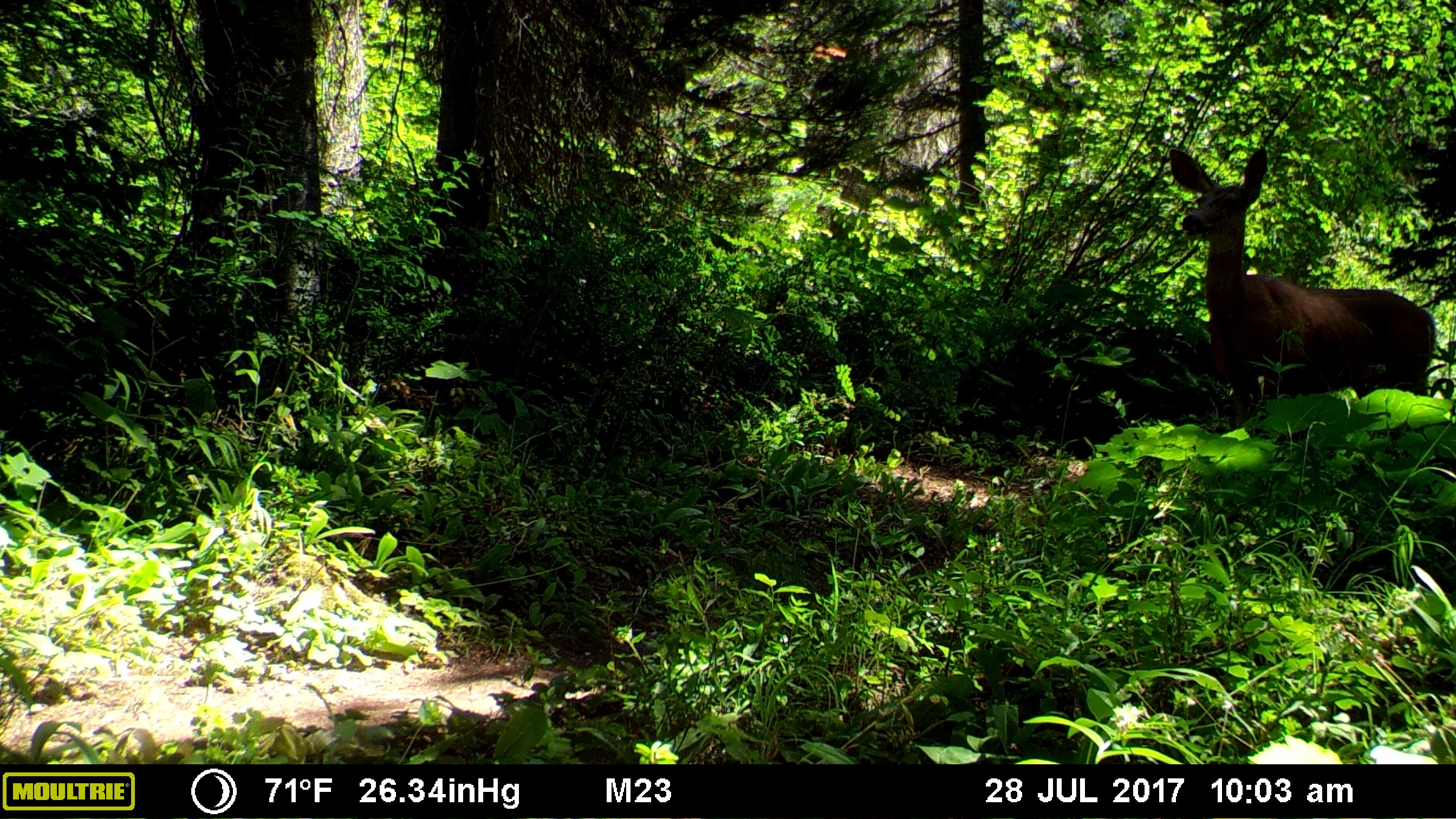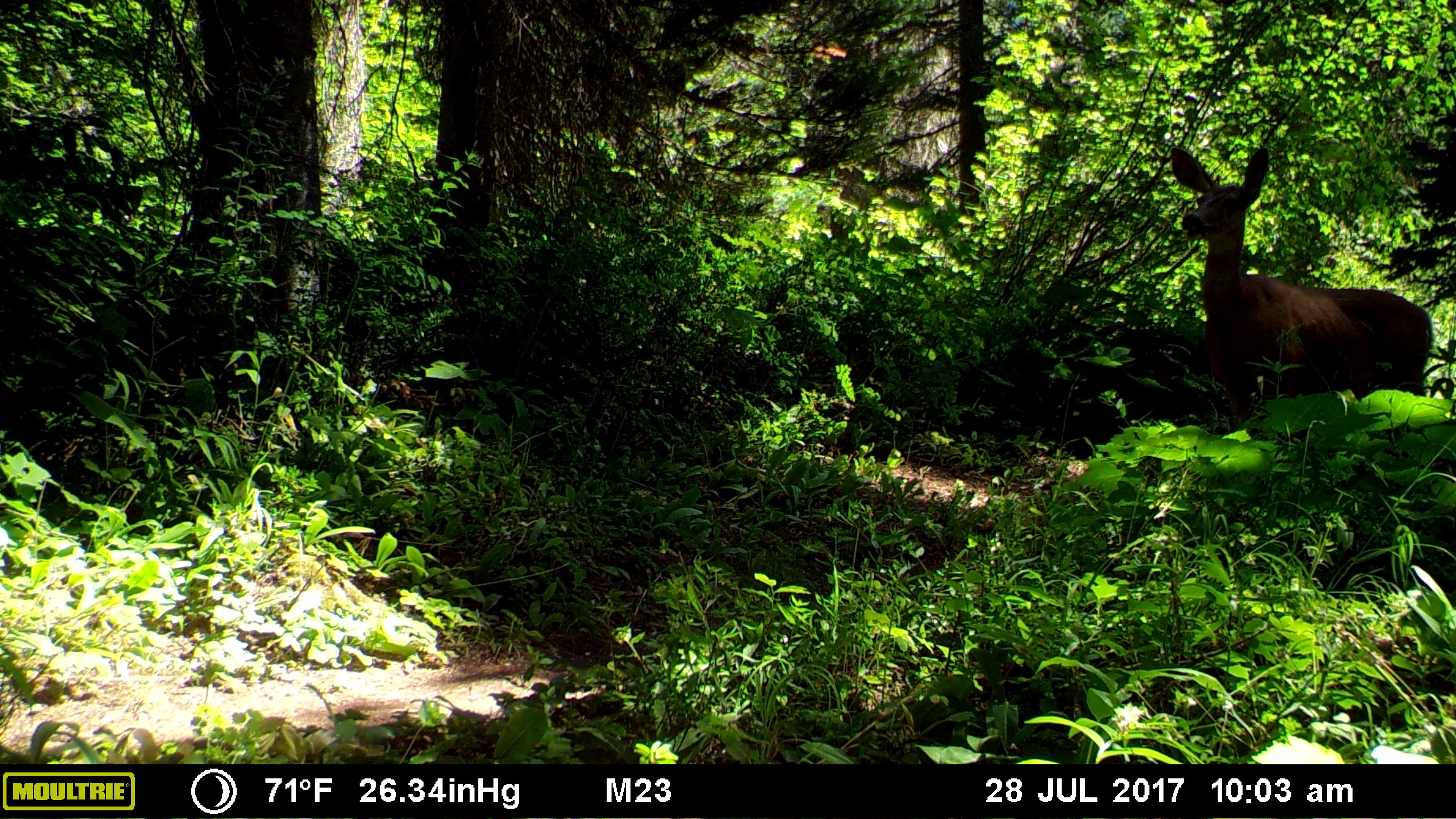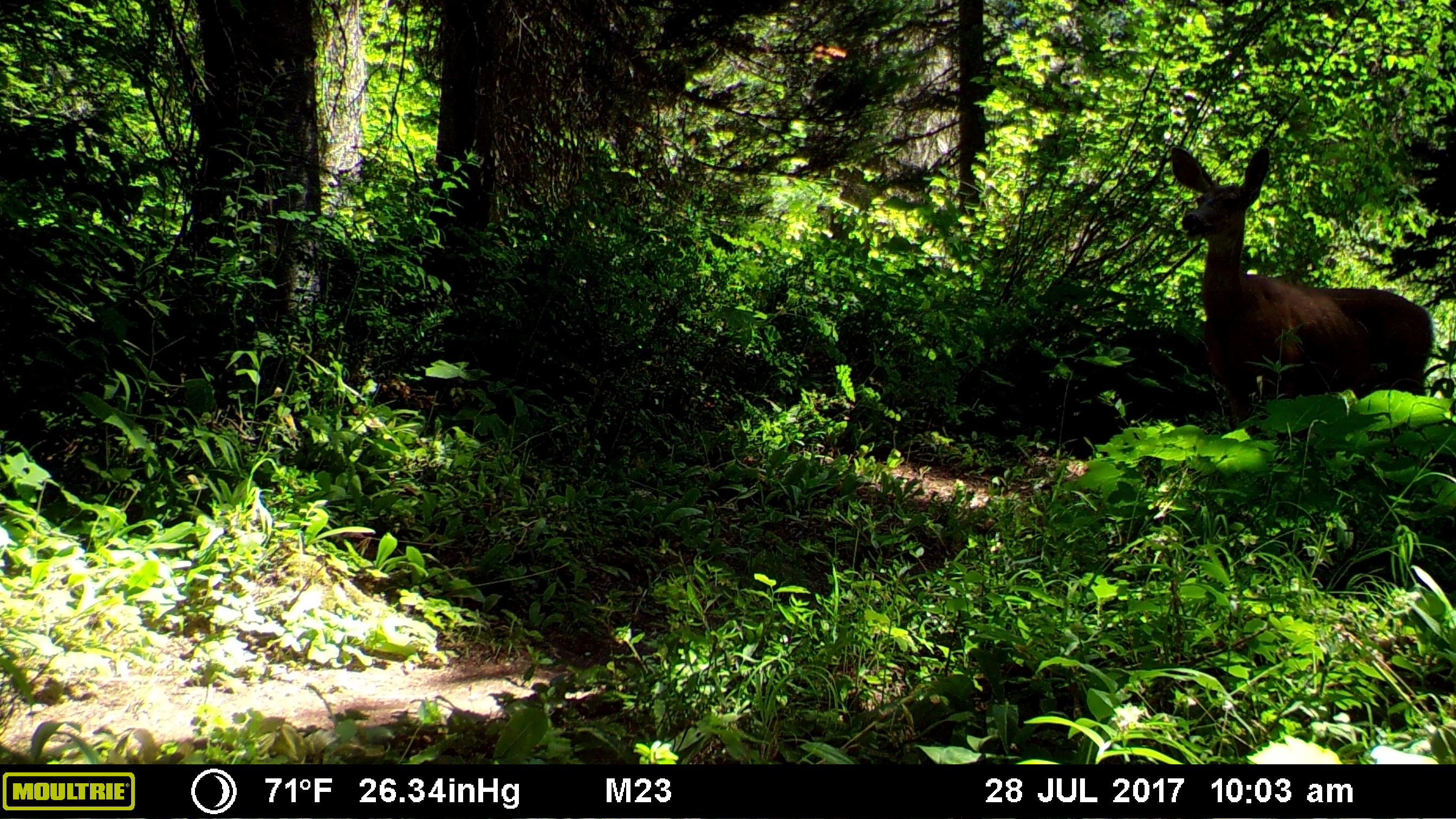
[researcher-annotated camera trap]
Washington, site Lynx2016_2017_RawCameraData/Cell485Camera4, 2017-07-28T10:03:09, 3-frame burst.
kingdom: Animalia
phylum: Chordata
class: Mammalia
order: Artiodactyla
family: Cervidae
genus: Odocoileus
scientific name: Odocoileus hemionus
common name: mule deer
Odocoileus hemionus (mule deer). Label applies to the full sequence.